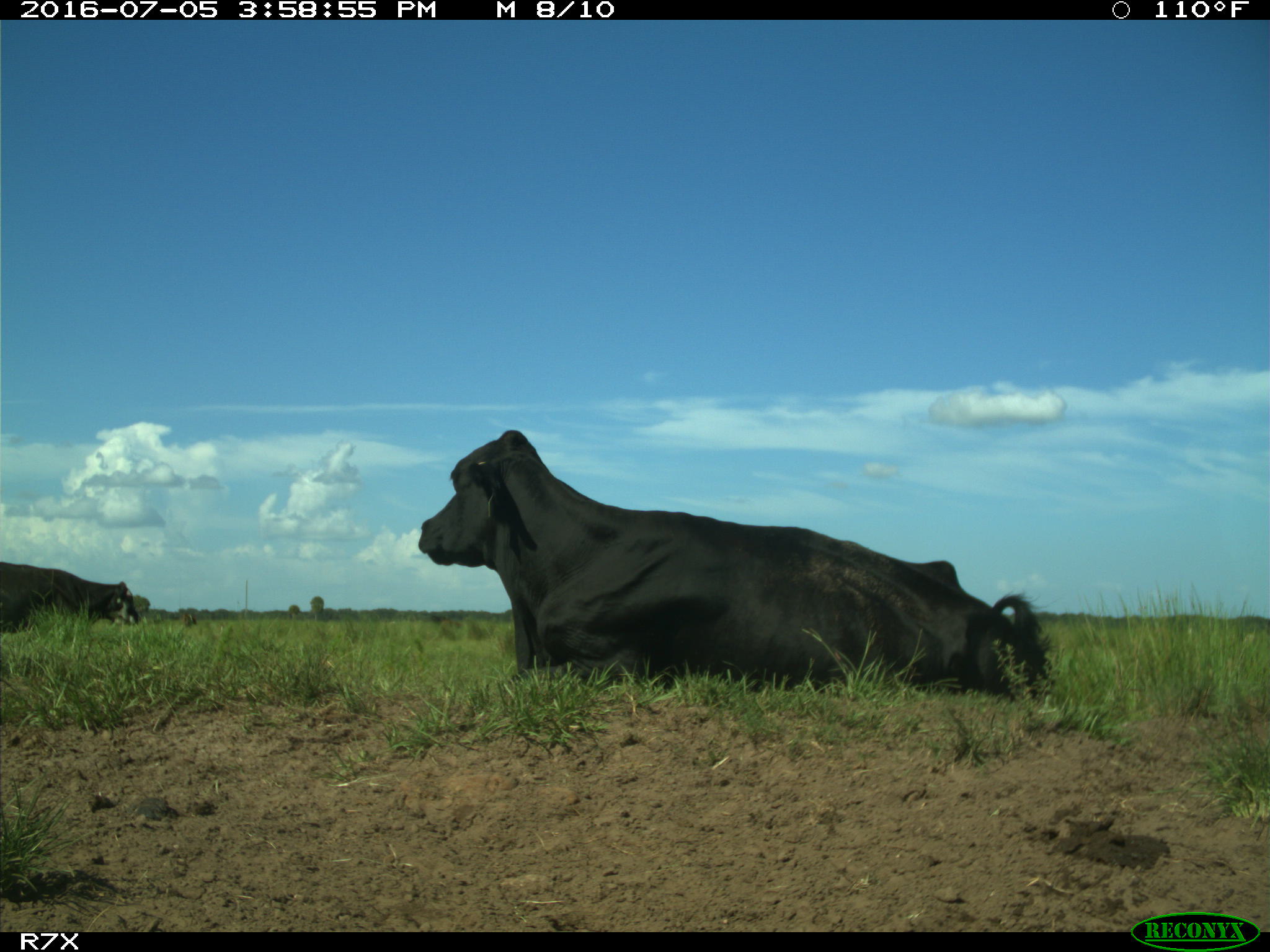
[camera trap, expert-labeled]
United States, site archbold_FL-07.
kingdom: Animalia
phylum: Chordata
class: Mammalia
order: Artiodactyla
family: Bovidae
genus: Bos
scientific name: Bos taurus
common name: domestic cow